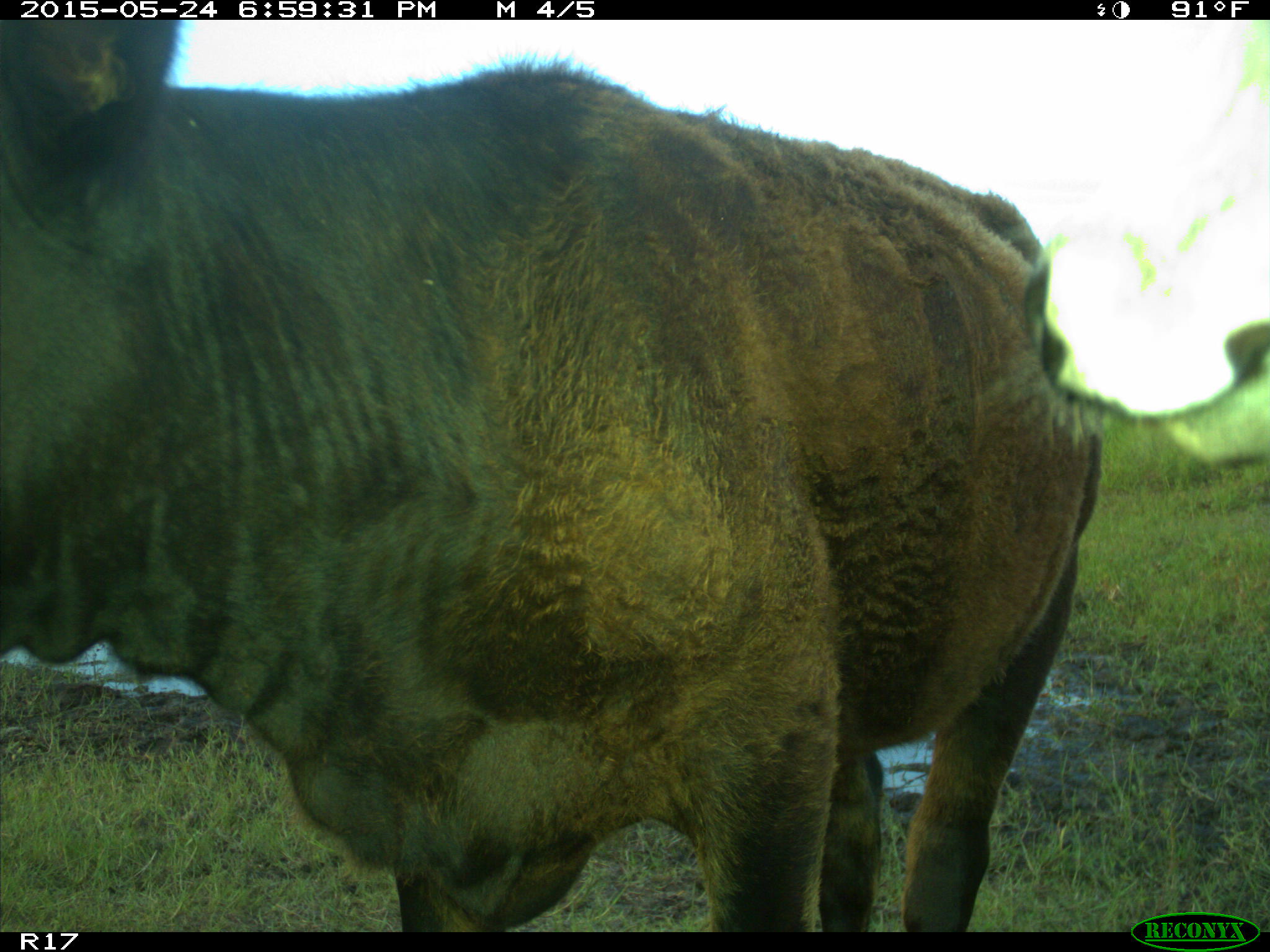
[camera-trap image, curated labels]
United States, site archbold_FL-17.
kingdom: Animalia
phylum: Chordata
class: Mammalia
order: Artiodactyla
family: Bovidae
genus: Bos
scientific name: Bos taurus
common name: domestic cow